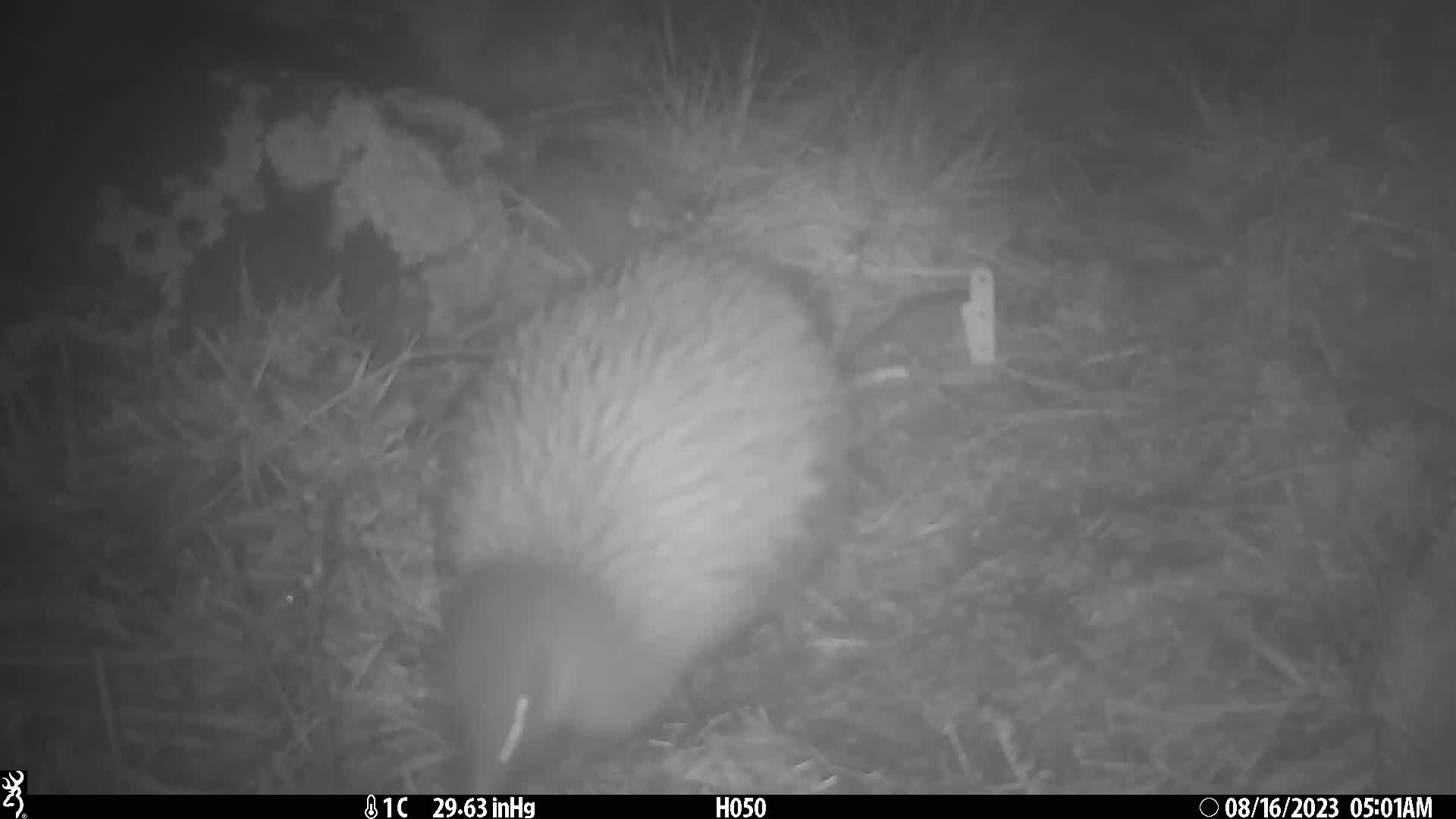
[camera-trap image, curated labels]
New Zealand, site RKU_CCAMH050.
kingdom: Animalia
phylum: Chordata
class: Aves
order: Apterygiformes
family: Apterygidae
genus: Apteryx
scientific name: Apteryx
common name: kiwi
Kiwi (Apteryx).